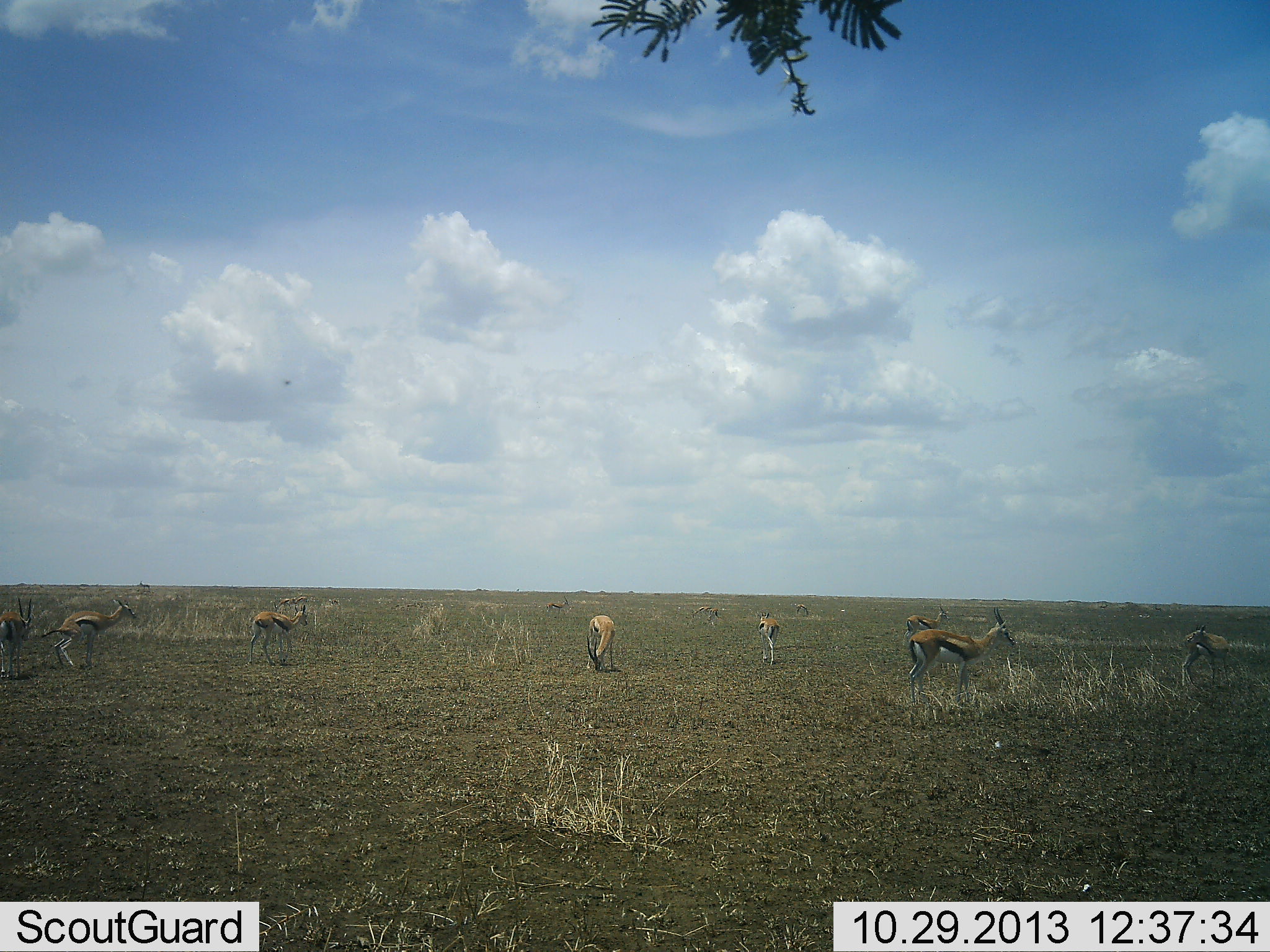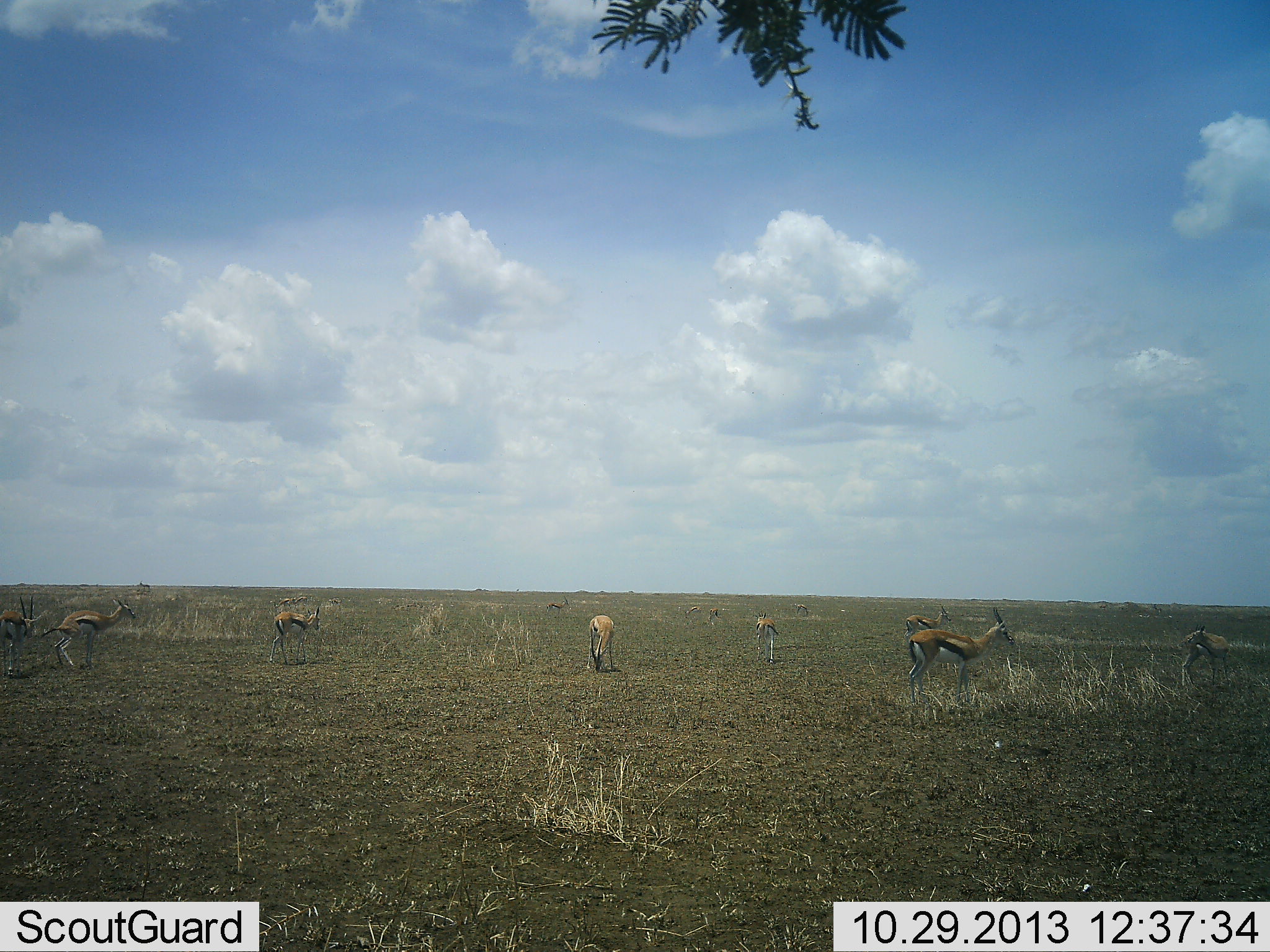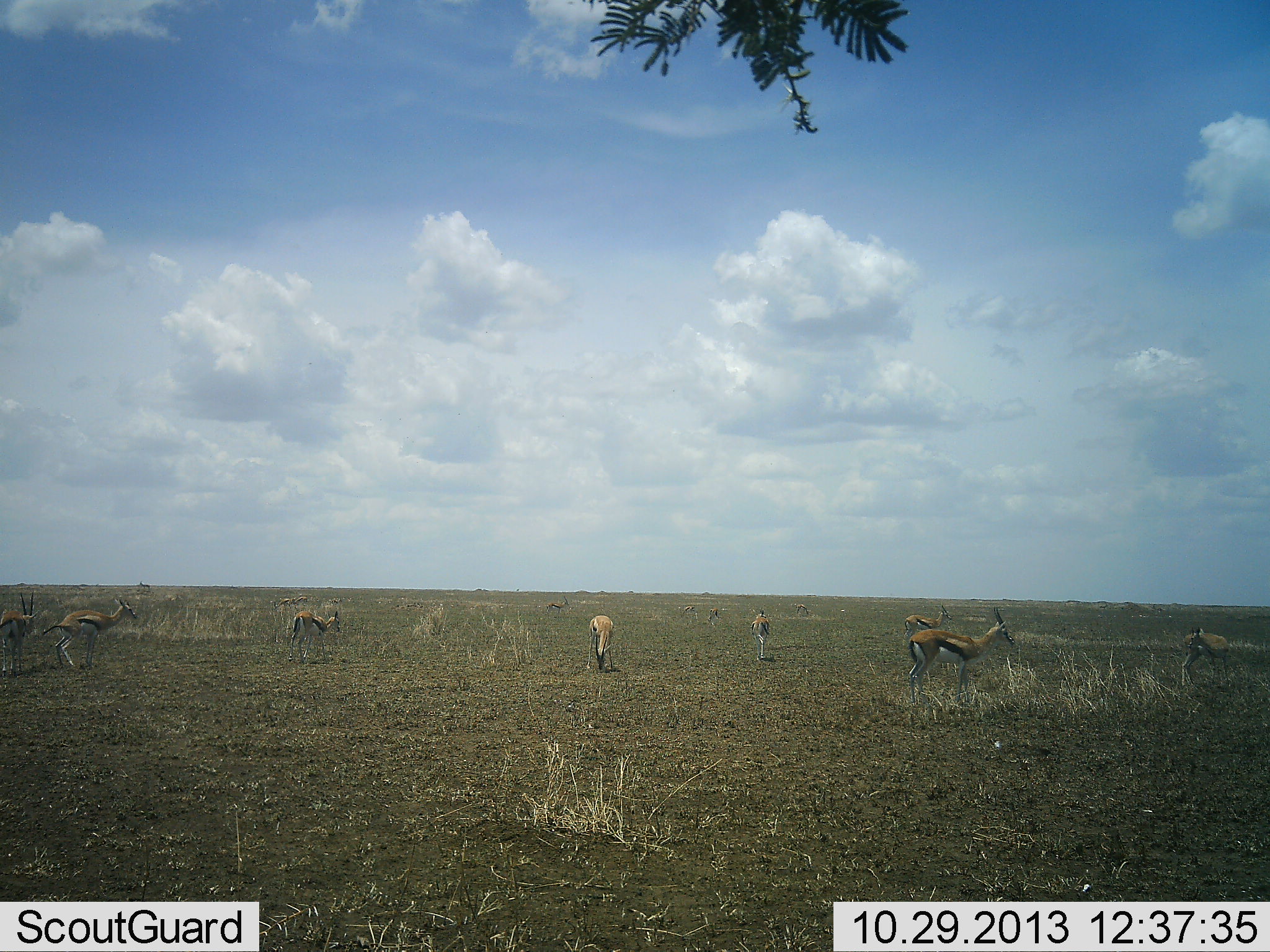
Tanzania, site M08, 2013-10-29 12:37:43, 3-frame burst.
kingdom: Animalia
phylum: Chordata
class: Mammalia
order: Artiodactyla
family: Bovidae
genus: Eudorcas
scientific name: Eudorcas thomsonii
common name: thomson's gazelle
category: gazellethomsons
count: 11-50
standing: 77%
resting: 0%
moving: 41%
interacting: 5%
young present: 5%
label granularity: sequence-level